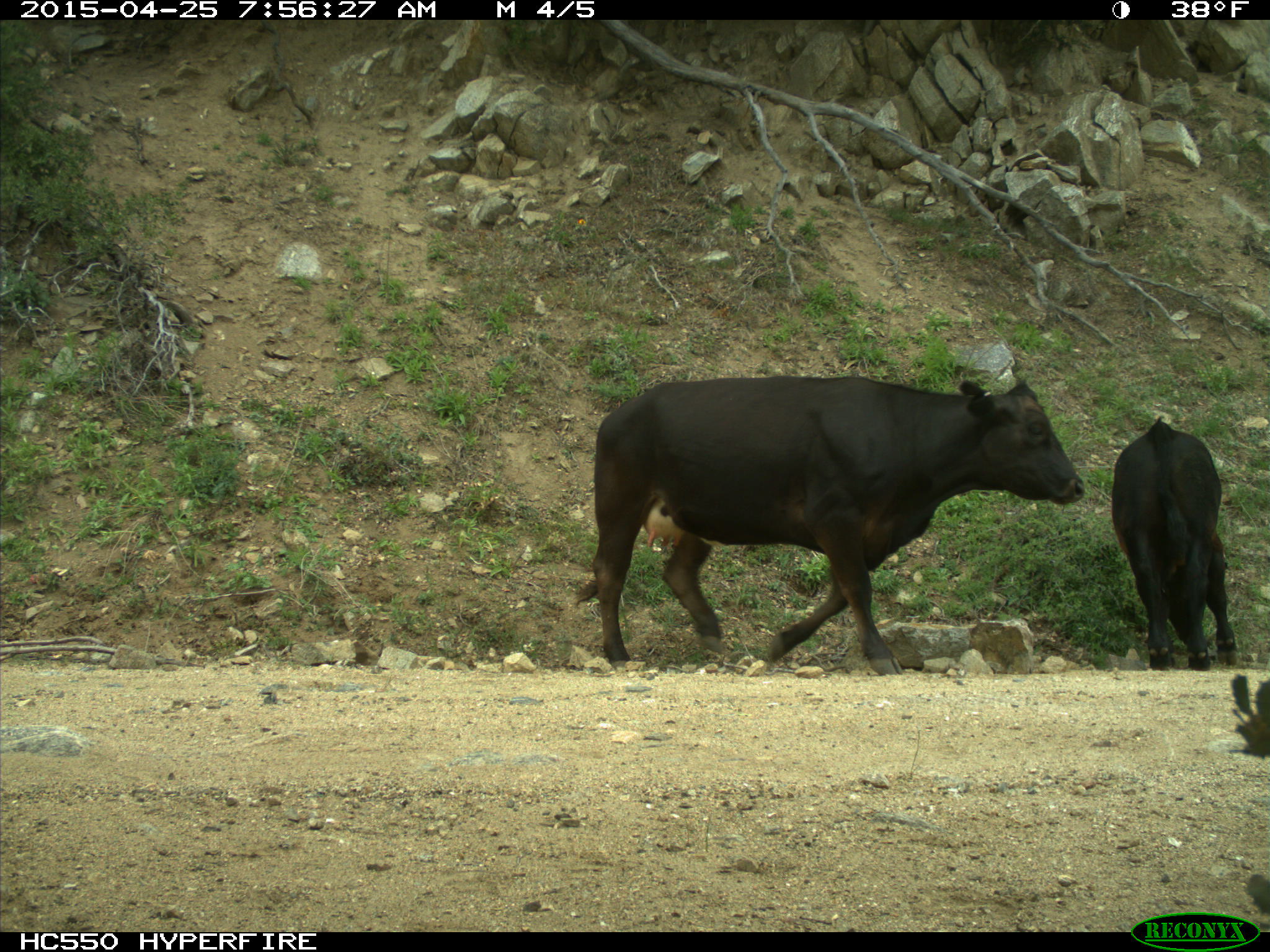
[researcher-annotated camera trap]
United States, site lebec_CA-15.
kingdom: Animalia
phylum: Chordata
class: Mammalia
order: Artiodactyla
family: Bovidae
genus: Bos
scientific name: Bos taurus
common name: domestic cow